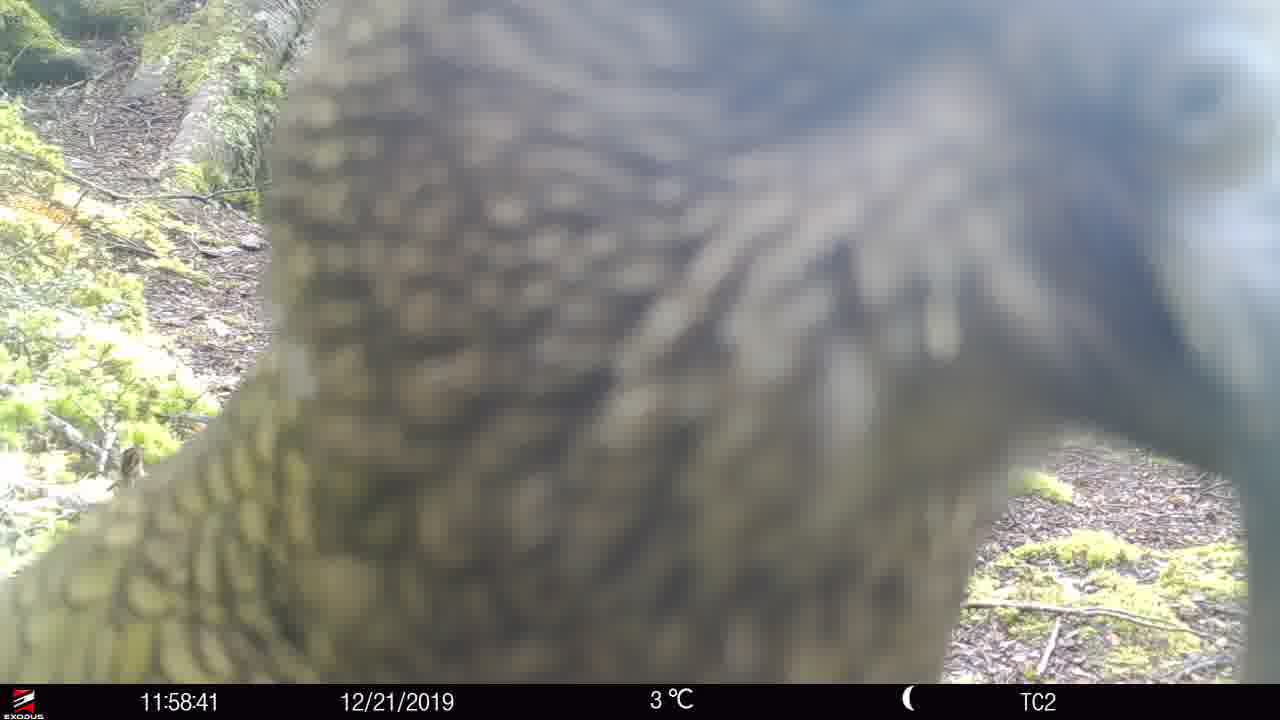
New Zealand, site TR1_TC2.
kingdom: Animalia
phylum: Chordata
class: Aves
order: Psittaciformes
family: Strigopidae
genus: Nestor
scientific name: Nestor notabilis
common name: kea